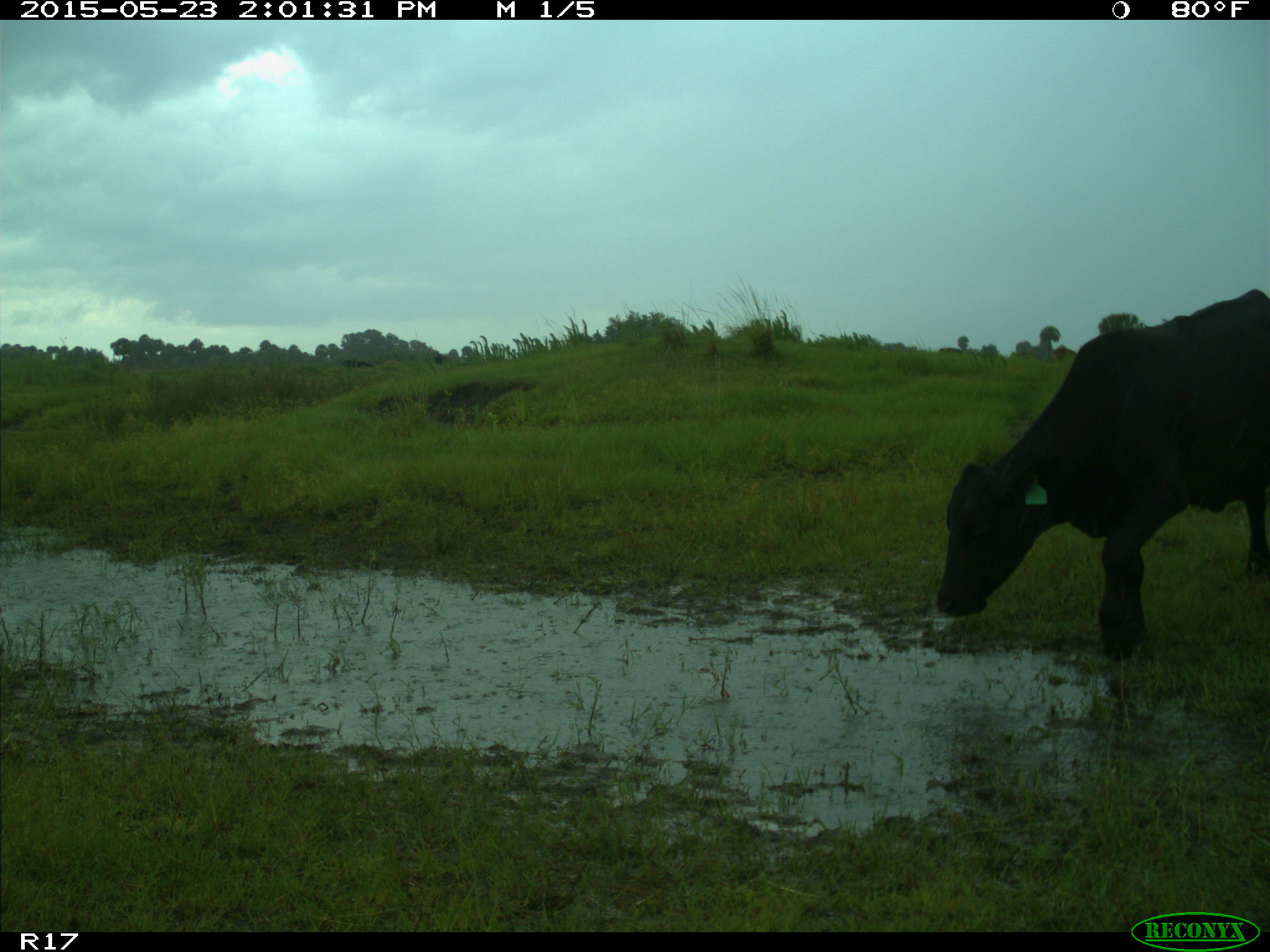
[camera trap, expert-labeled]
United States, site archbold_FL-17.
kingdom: Animalia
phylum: Chordata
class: Mammalia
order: Artiodactyla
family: Bovidae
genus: Bos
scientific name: Bos taurus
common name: domestic cow